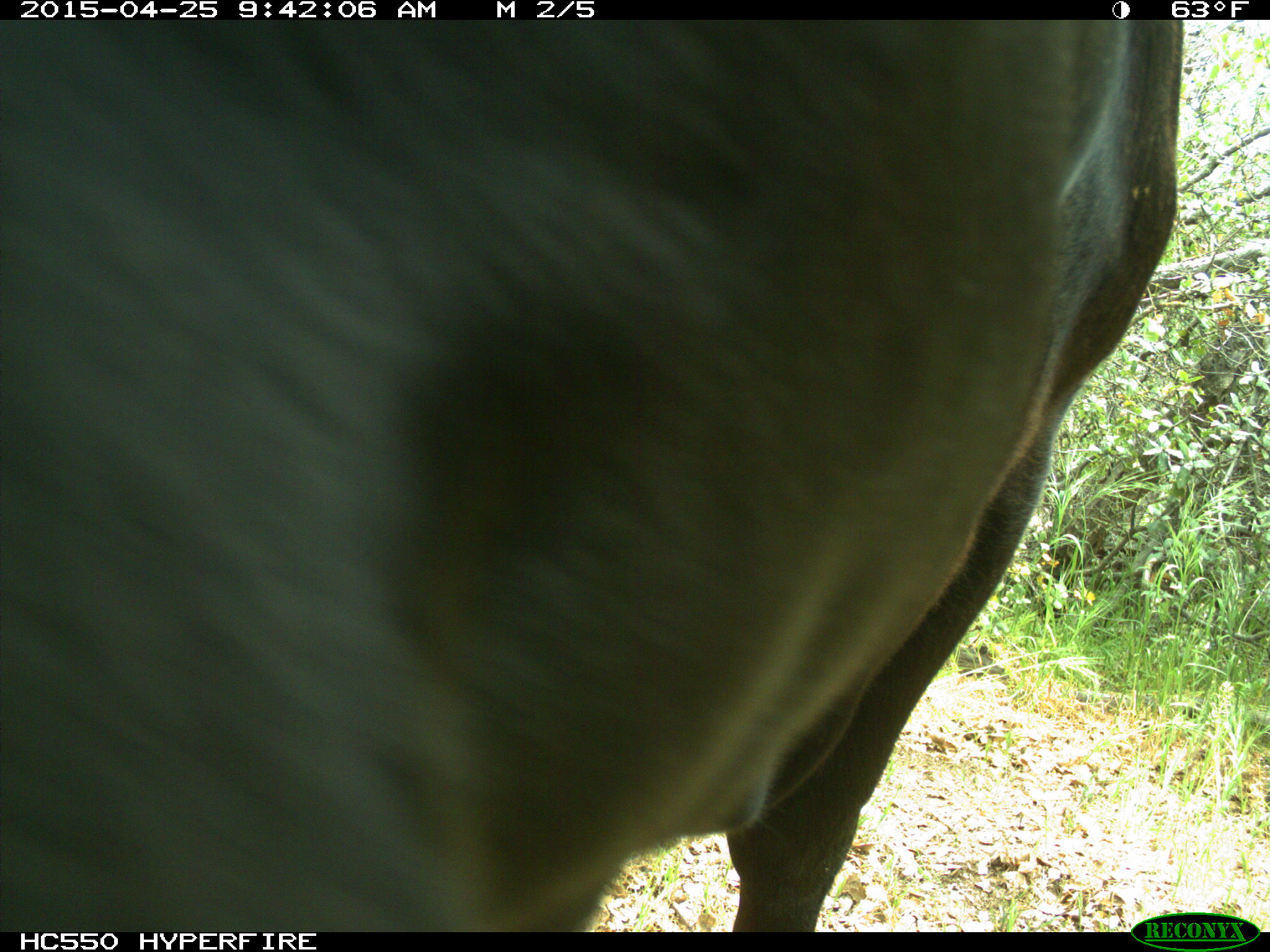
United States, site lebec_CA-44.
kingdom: Animalia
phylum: Chordata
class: Mammalia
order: Artiodactyla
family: Suidae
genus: Sus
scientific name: Sus scrofa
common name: wild boar